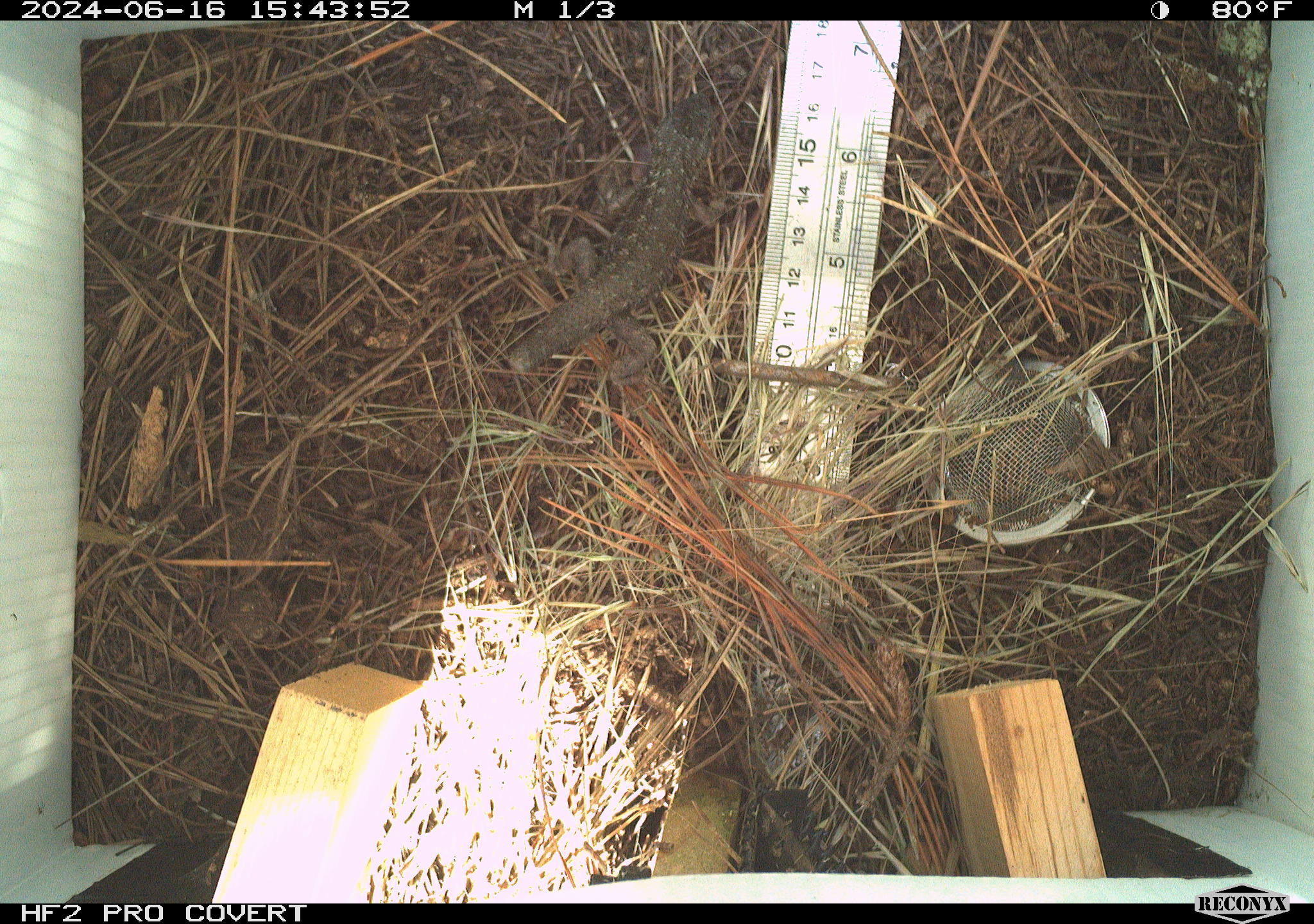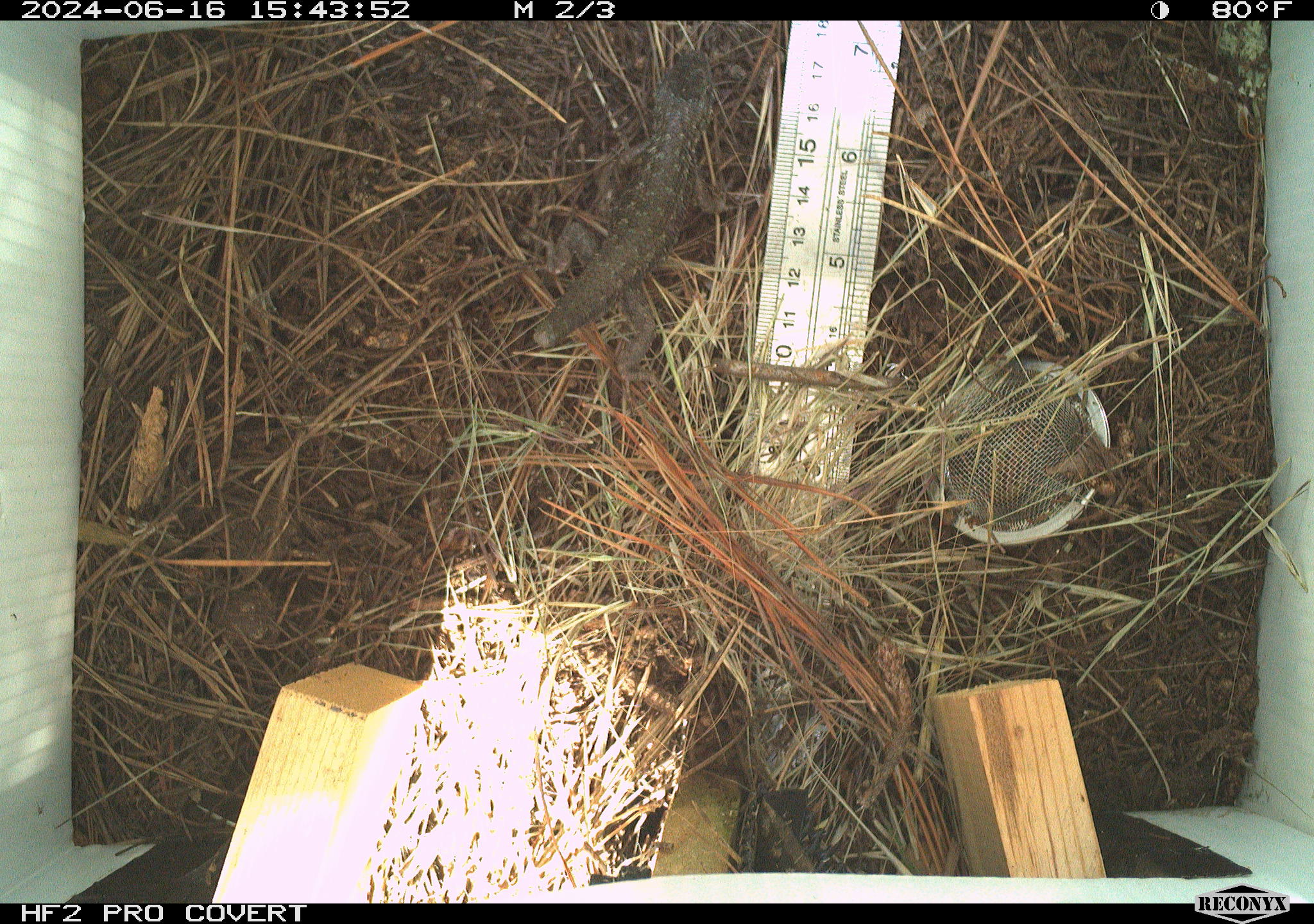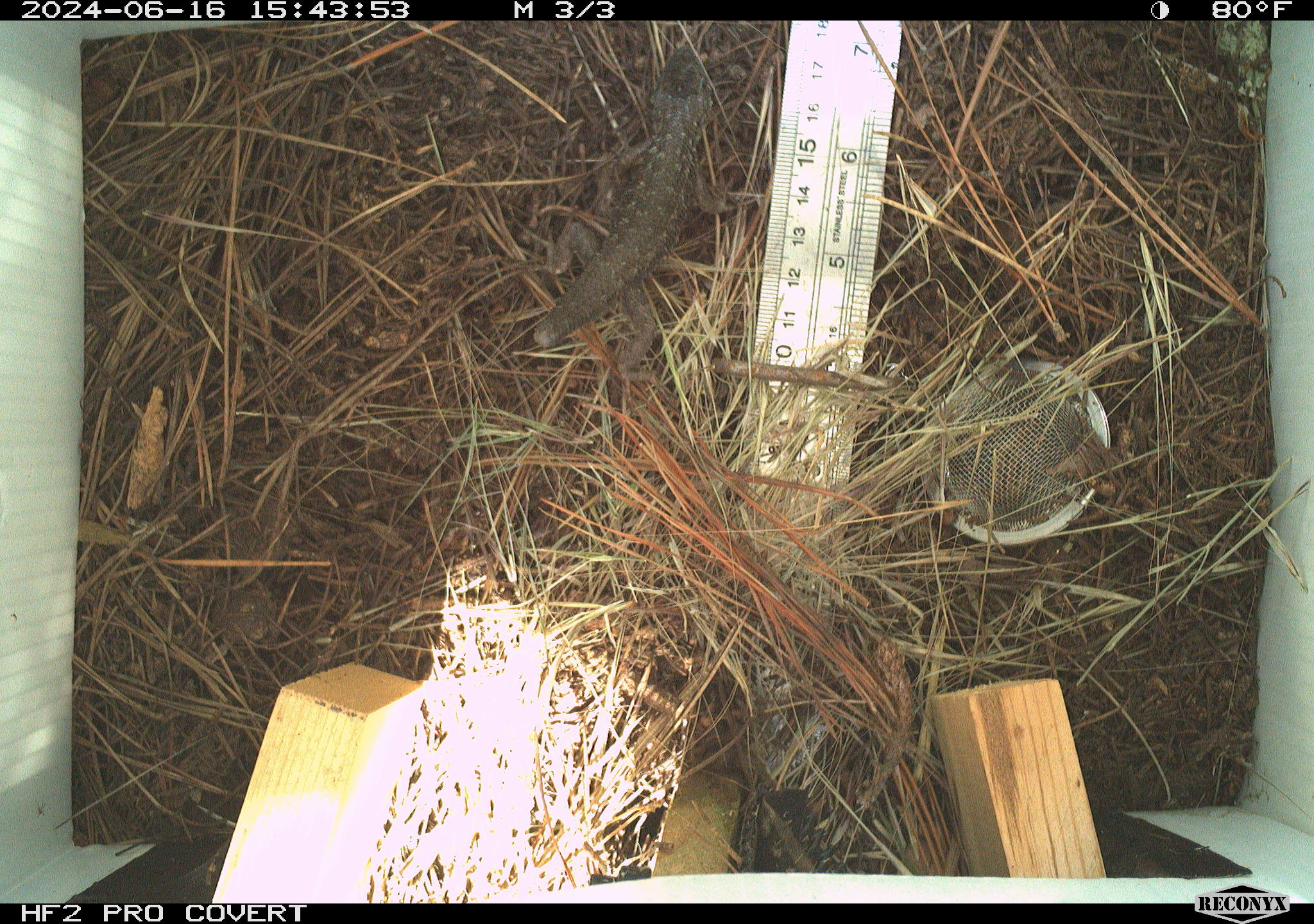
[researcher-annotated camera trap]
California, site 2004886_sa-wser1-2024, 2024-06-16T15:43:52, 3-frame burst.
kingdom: Animalia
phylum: Chordata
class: Reptilia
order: Squamata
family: Phrynosomatidae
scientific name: Phrynosomatidae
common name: phrynosomatid lizards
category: phrynosomatidae family